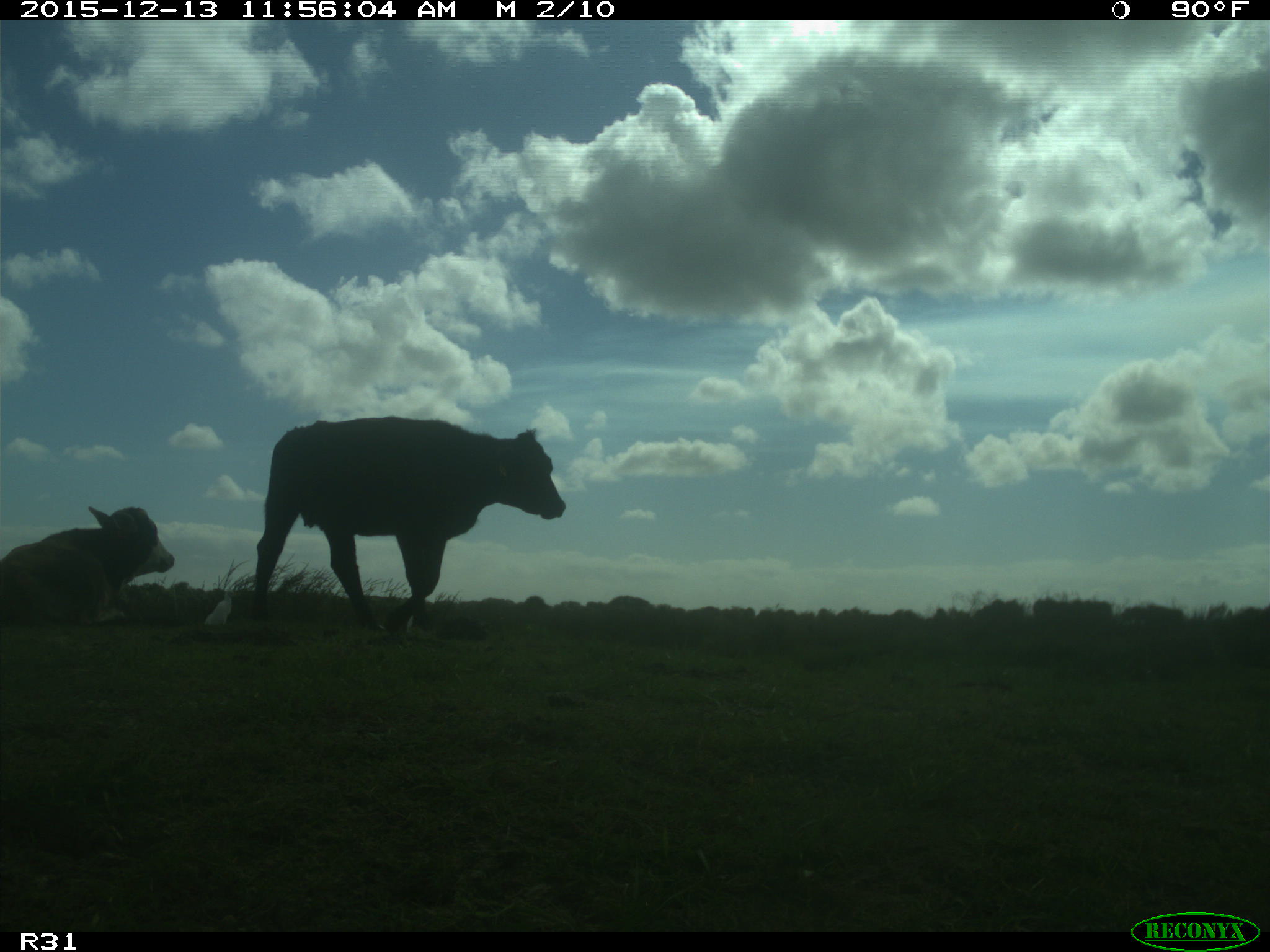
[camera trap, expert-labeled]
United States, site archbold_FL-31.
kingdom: Animalia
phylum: Chordata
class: Mammalia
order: Artiodactyla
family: Bovidae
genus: Bos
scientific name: Bos taurus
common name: domestic cow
Bos taurus (domestic cow).